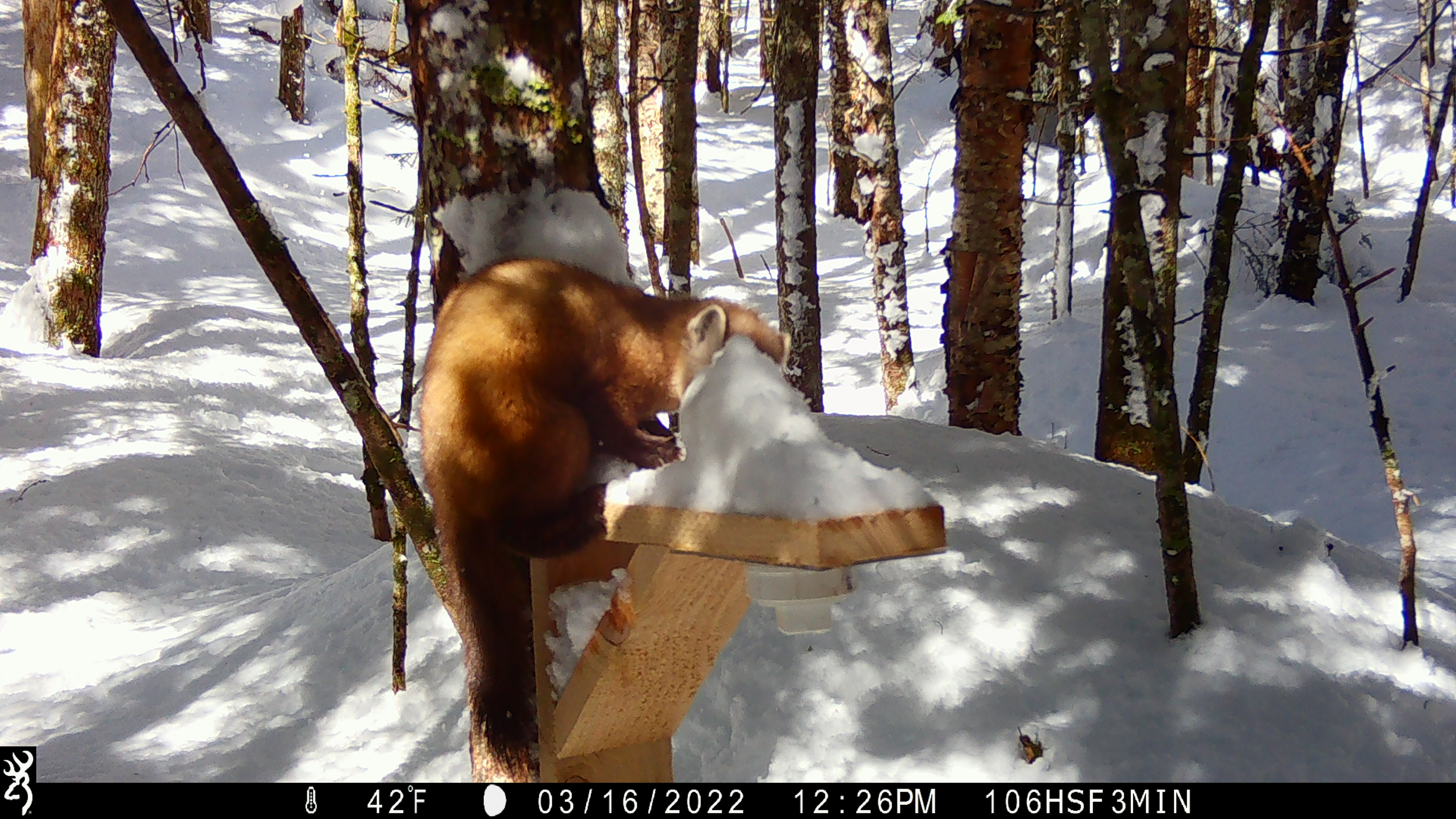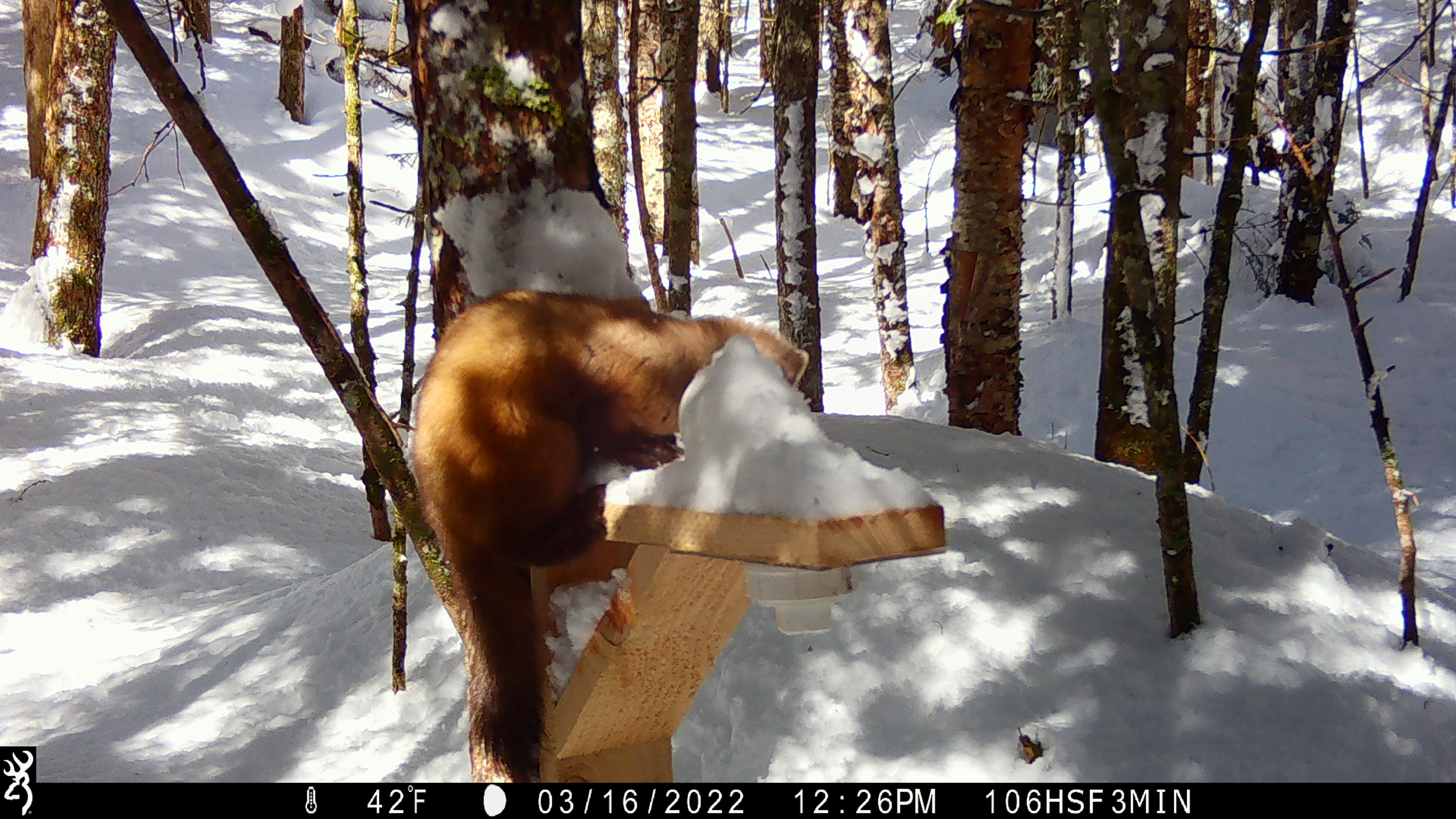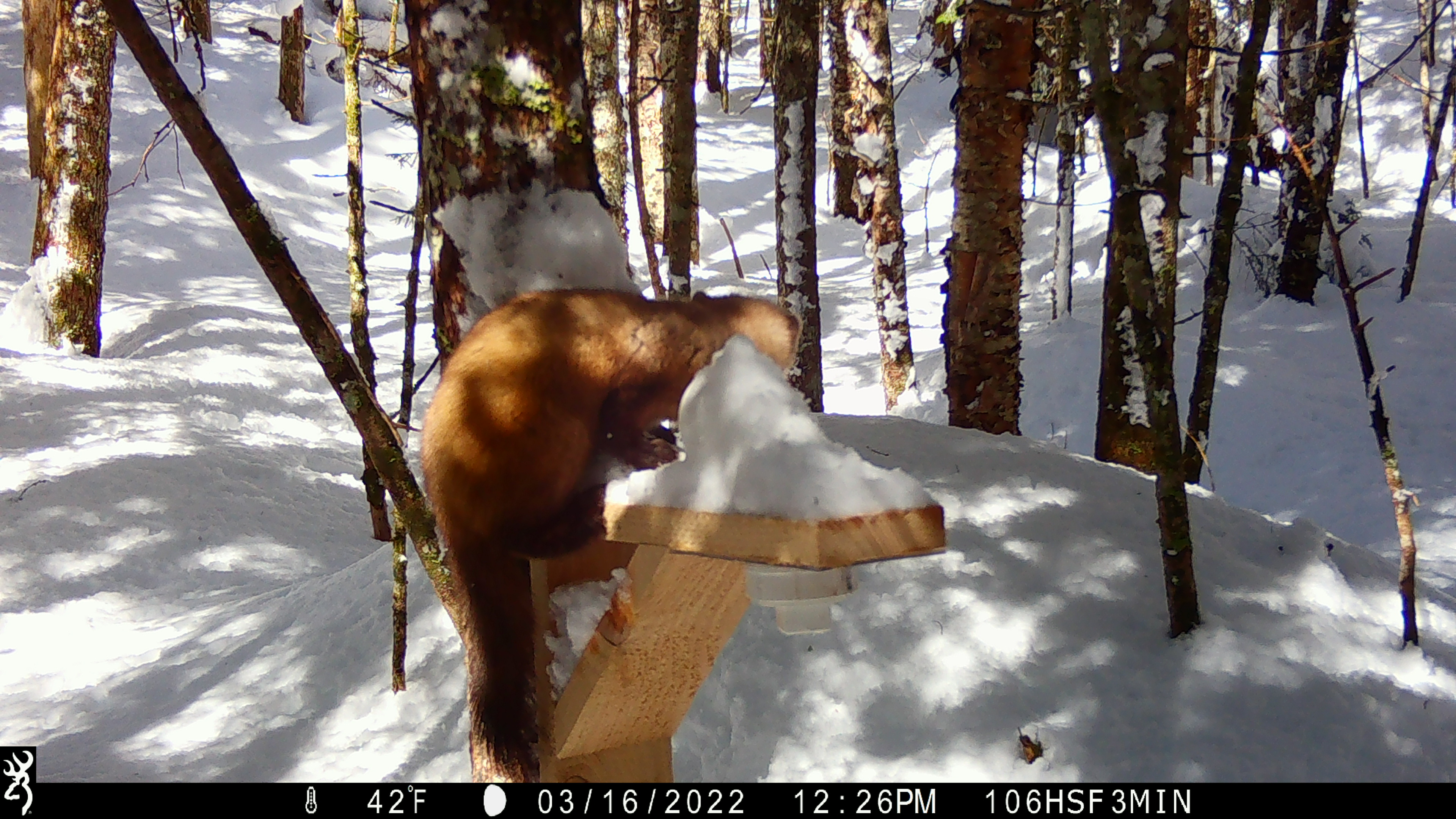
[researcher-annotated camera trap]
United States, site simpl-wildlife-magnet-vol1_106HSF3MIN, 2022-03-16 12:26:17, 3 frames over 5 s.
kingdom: Animalia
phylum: Chordata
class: Mammalia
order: Carnivora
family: Mustelidae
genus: Martes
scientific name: Martes americana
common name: american marten